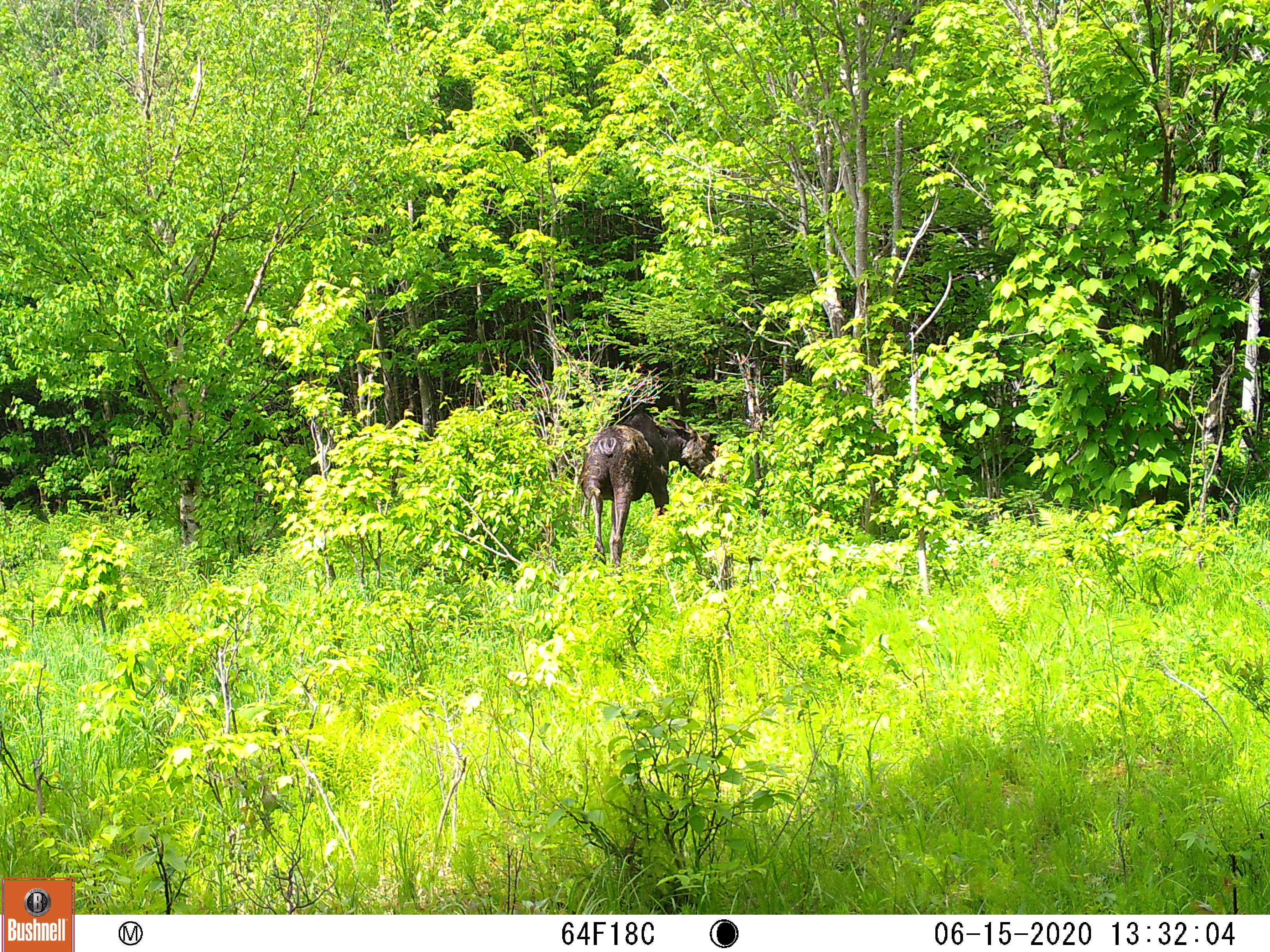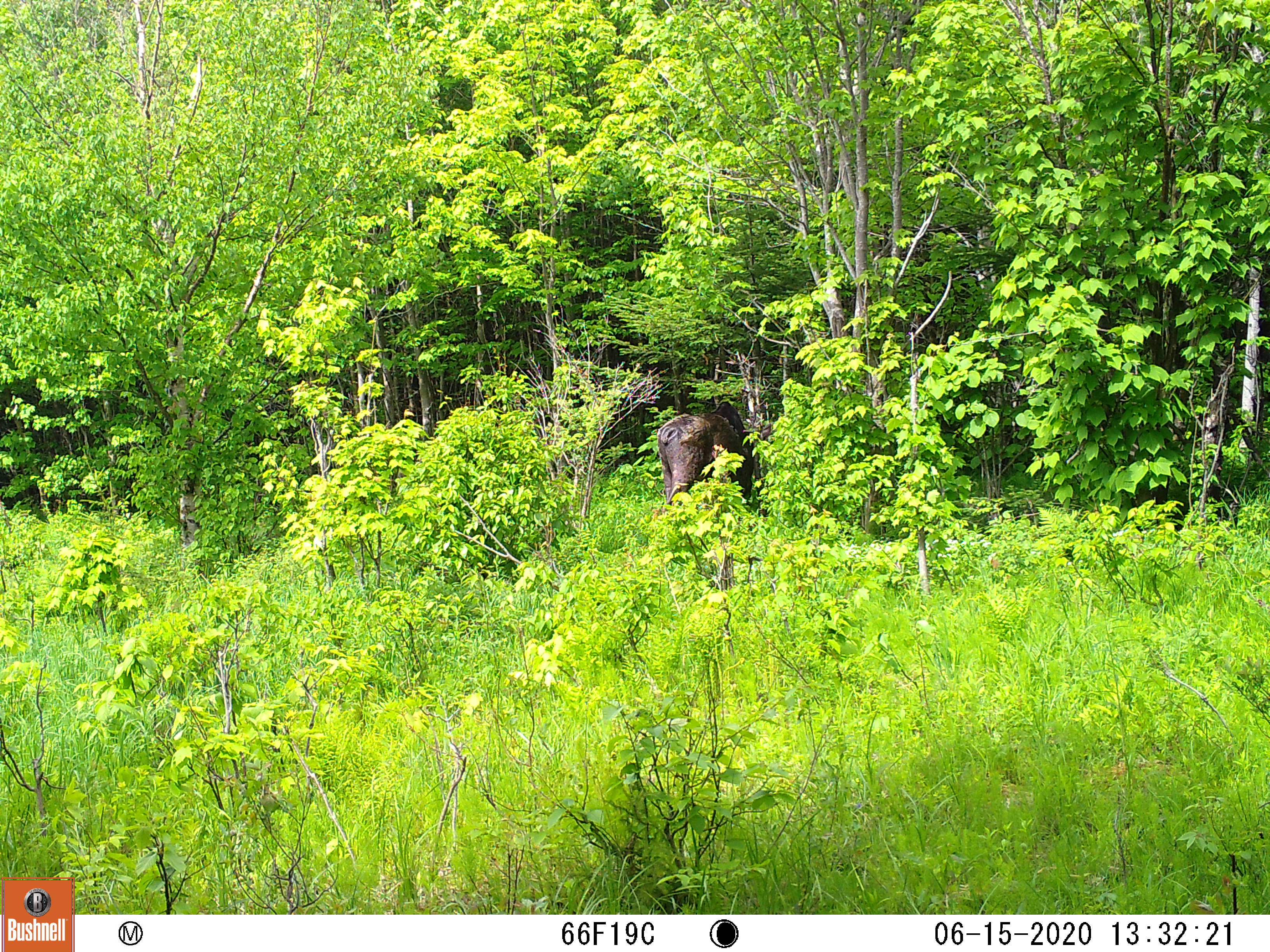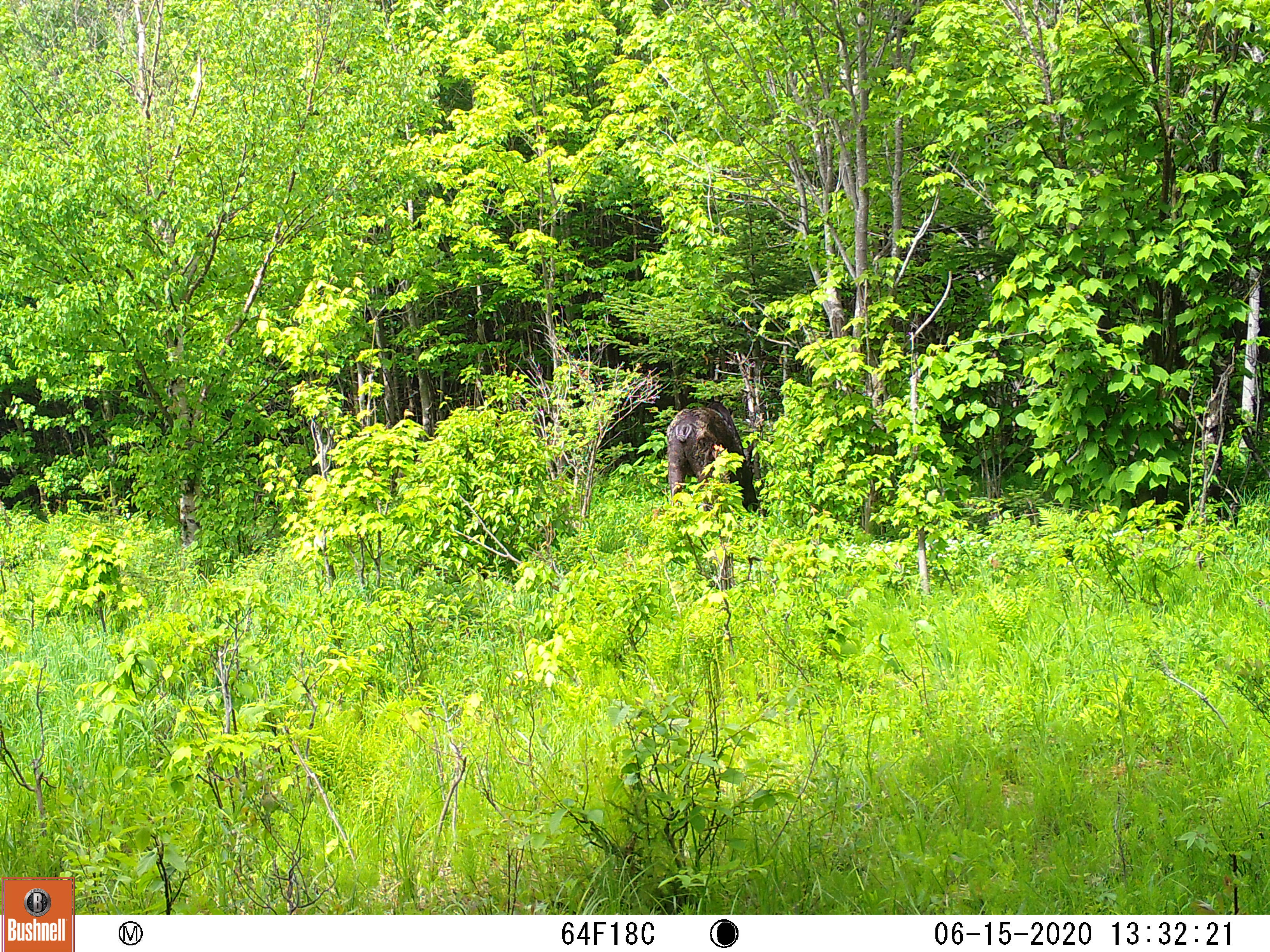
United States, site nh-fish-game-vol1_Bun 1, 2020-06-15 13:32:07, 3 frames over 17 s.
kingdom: Animalia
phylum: Chordata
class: Mammalia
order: Artiodactyla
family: Cervidae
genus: Alces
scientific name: Alces alces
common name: moose